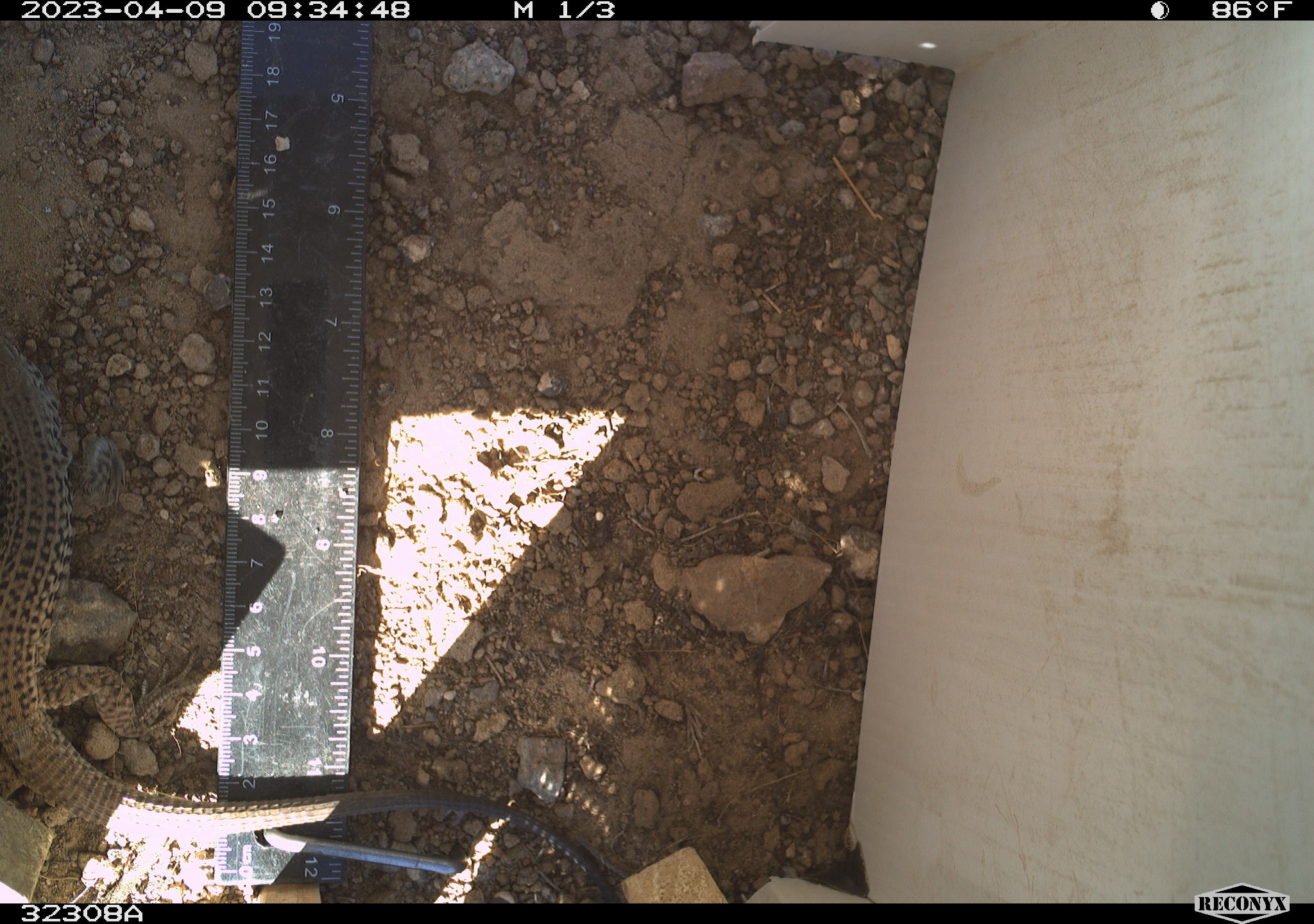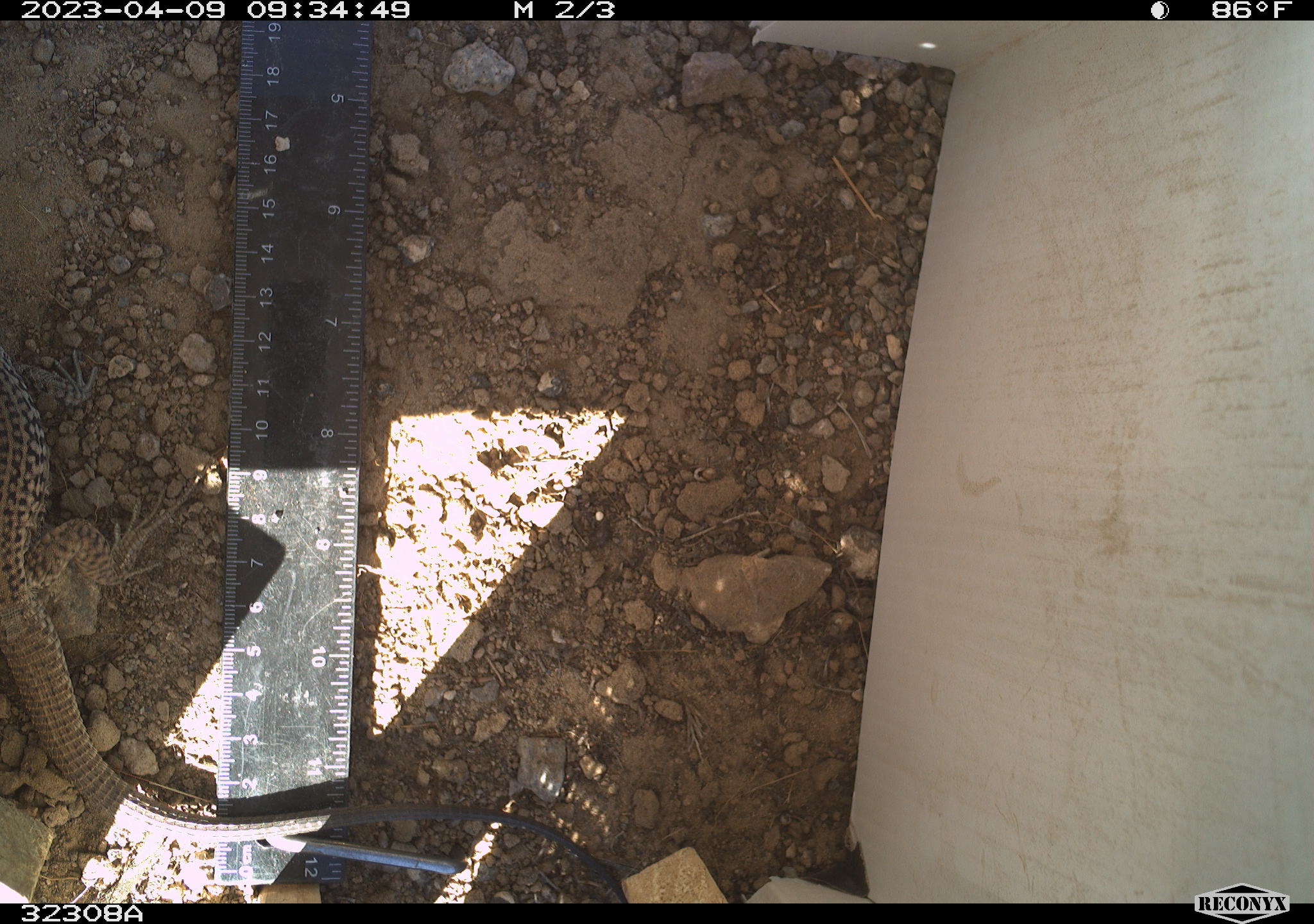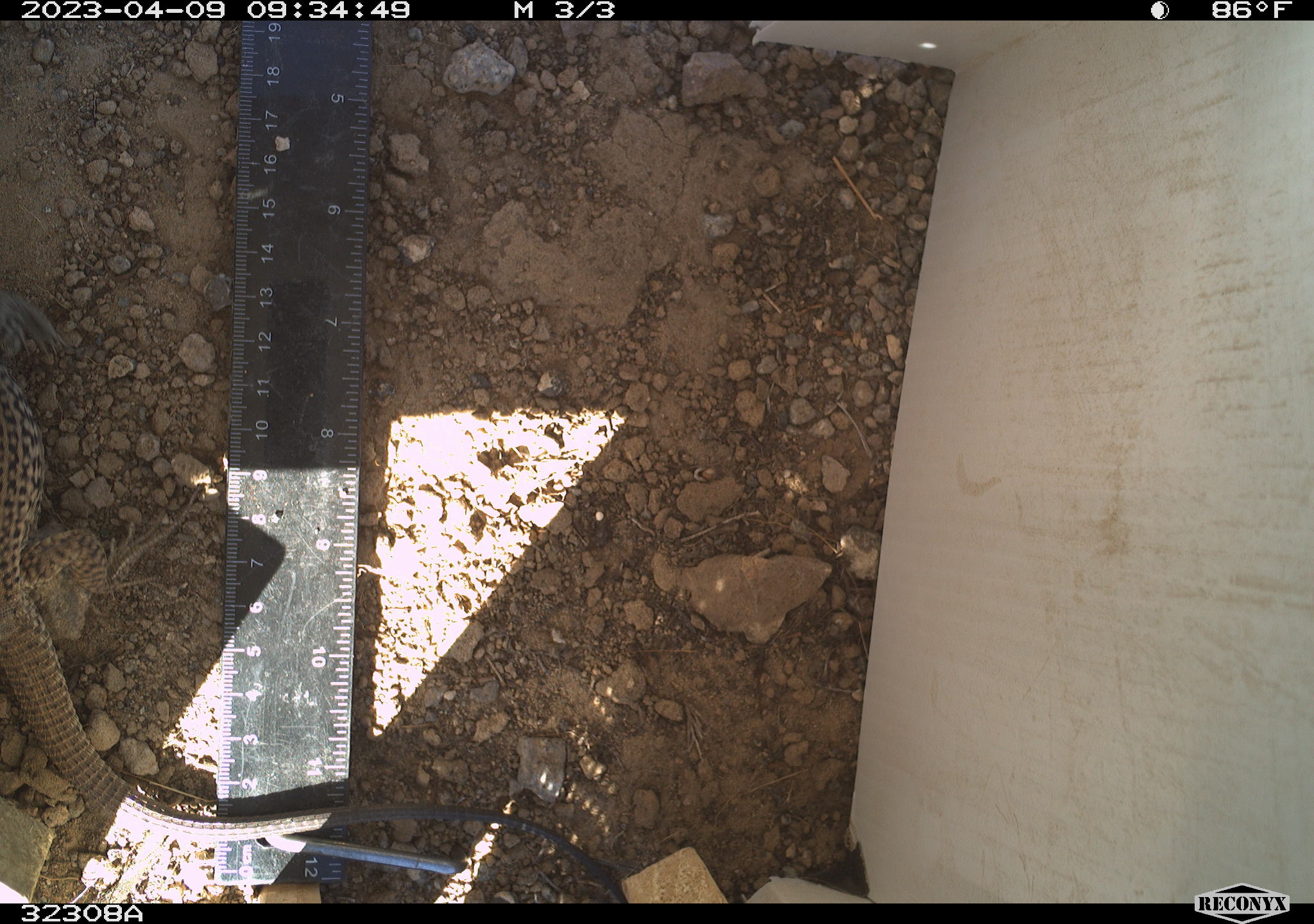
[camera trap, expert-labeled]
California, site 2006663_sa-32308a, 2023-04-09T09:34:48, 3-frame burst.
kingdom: Animalia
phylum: Chordata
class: Reptilia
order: Squamata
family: Teiidae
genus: Aspidoscelis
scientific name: Aspidoscelis tigris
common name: western whiptail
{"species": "western whiptail (Aspidoscelis tigris)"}